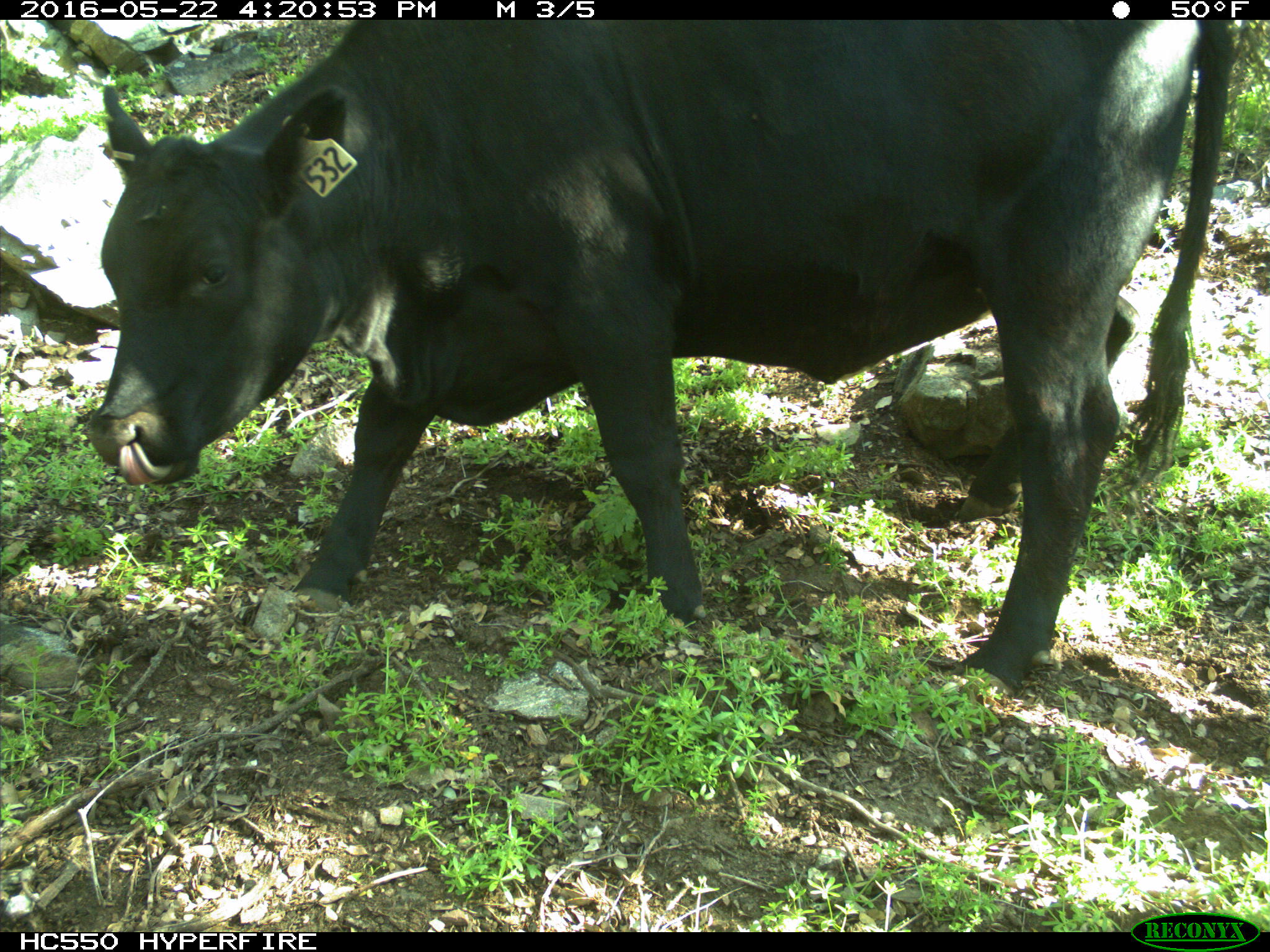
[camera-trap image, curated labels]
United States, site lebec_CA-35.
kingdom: Animalia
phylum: Chordata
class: Mammalia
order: Artiodactyla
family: Bovidae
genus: Bos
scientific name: Bos taurus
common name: domestic cow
Bos taurus (domestic cow).